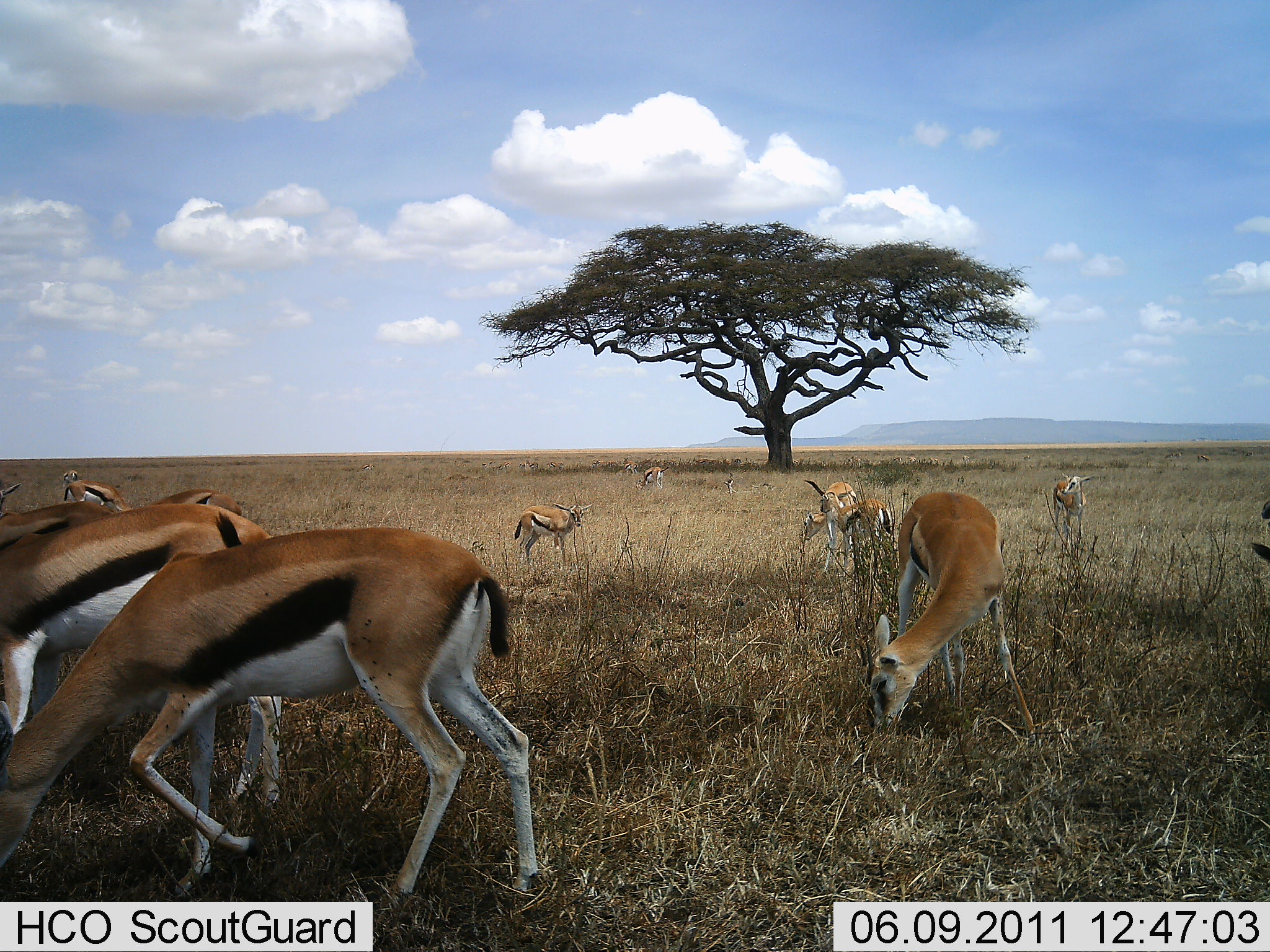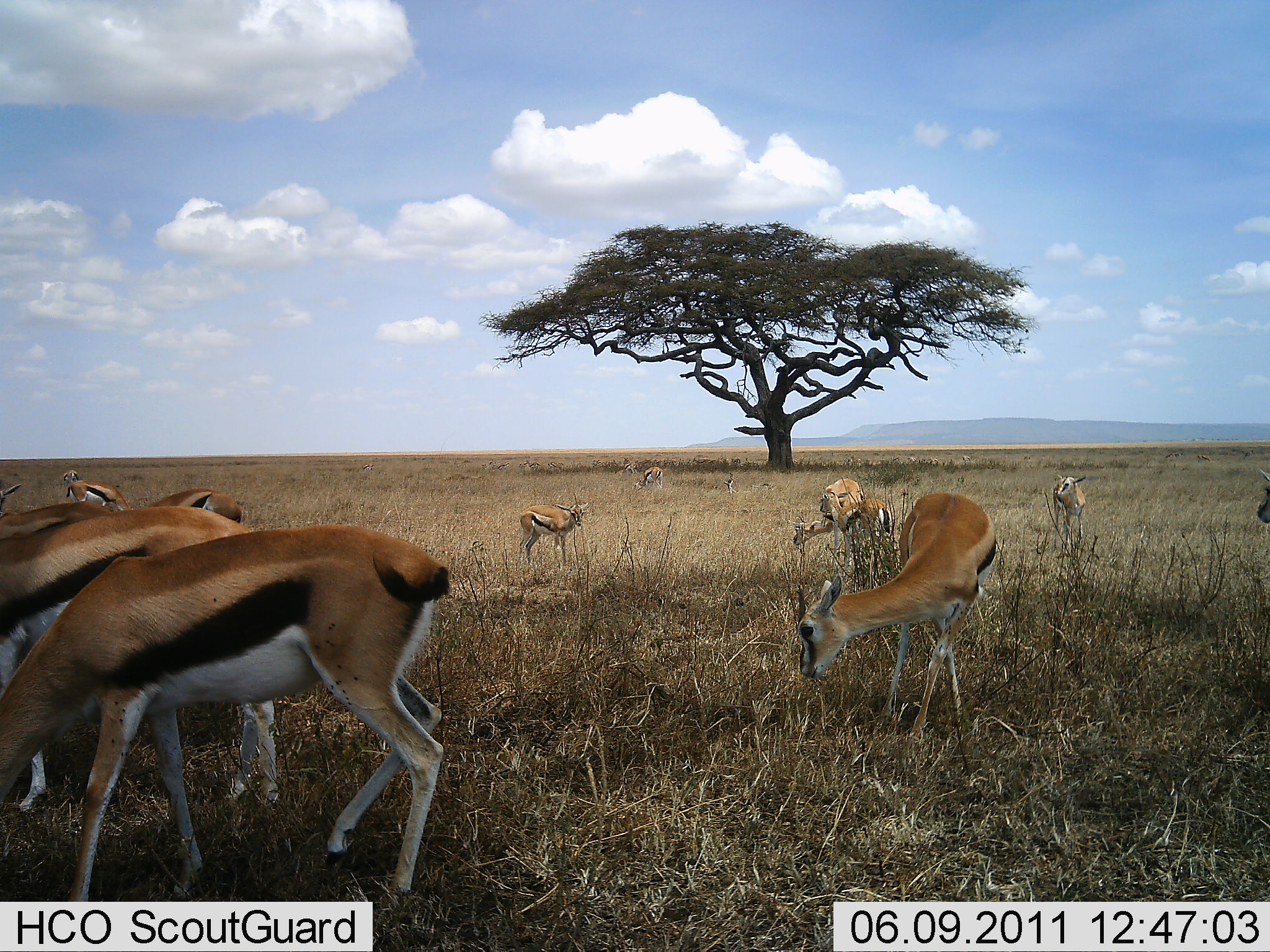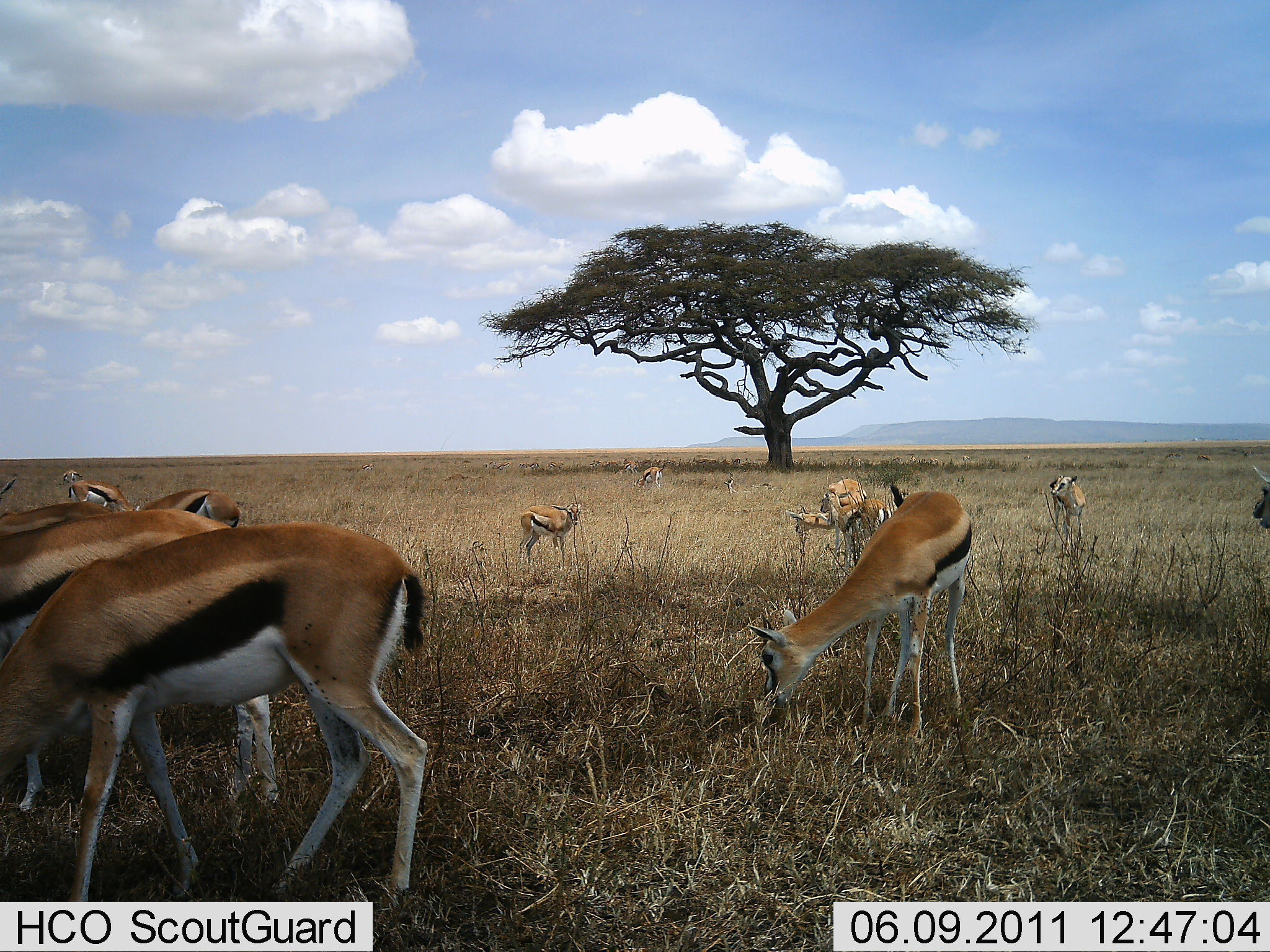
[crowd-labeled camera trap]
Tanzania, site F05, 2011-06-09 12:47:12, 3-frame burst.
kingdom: Animalia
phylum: Chordata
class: Mammalia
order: Artiodactyla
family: Bovidae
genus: Eudorcas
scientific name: Eudorcas thomsonii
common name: thomson's gazelle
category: gazellethomsons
Gazellethomsons (thomson's gazelle) (Eudorcas thomsonii), count 11-50. Behavior (volunteer vote fractions): standing 64%, resting 0%, moving 9%, interacting 9%. Young present (vote fraction): 9%. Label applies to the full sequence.